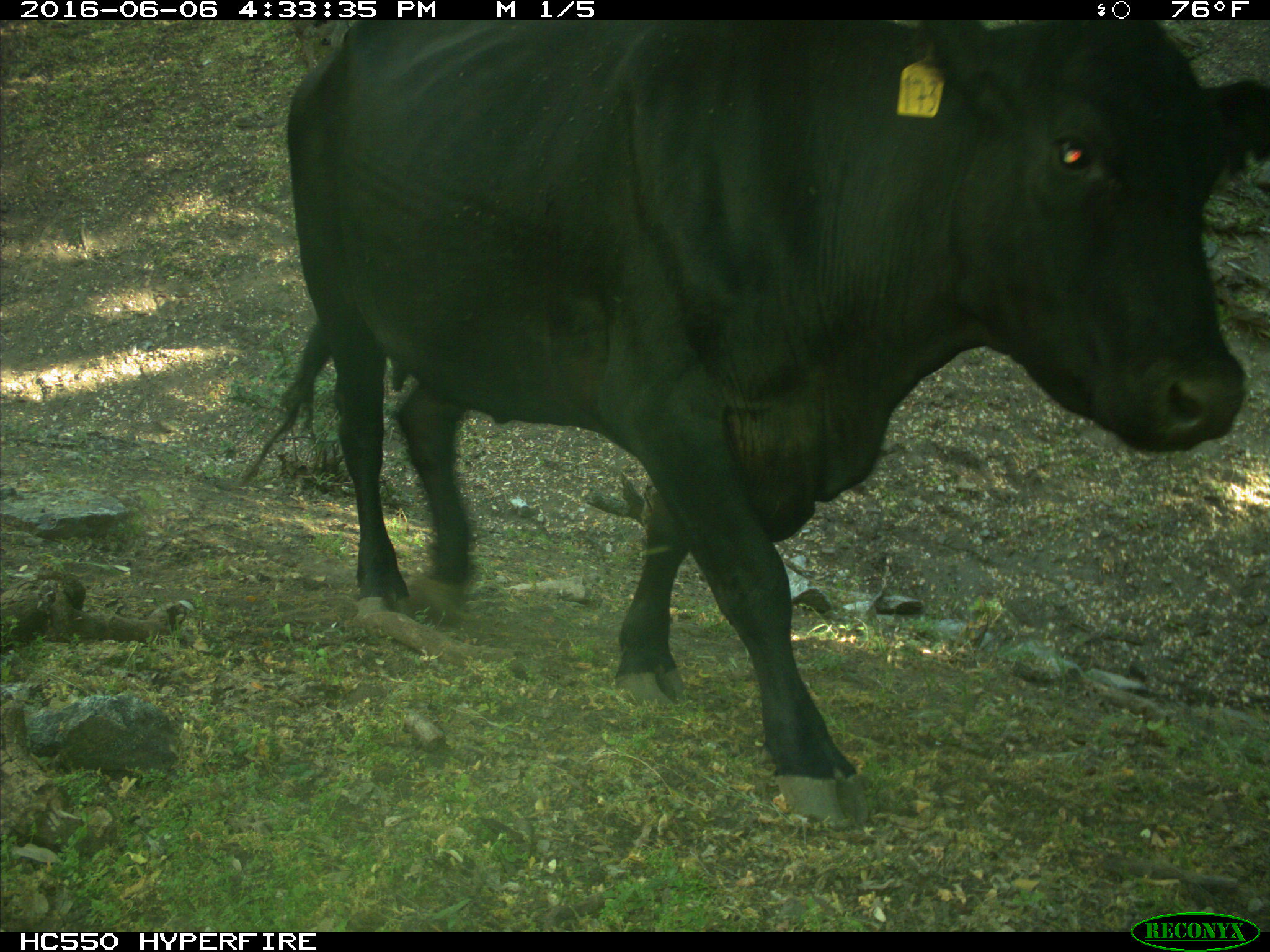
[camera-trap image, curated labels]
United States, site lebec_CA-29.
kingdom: Animalia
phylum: Chordata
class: Mammalia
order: Artiodactyla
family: Bovidae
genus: Bos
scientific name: Bos taurus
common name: domestic cow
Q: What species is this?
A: Bos taurus (domestic cow).